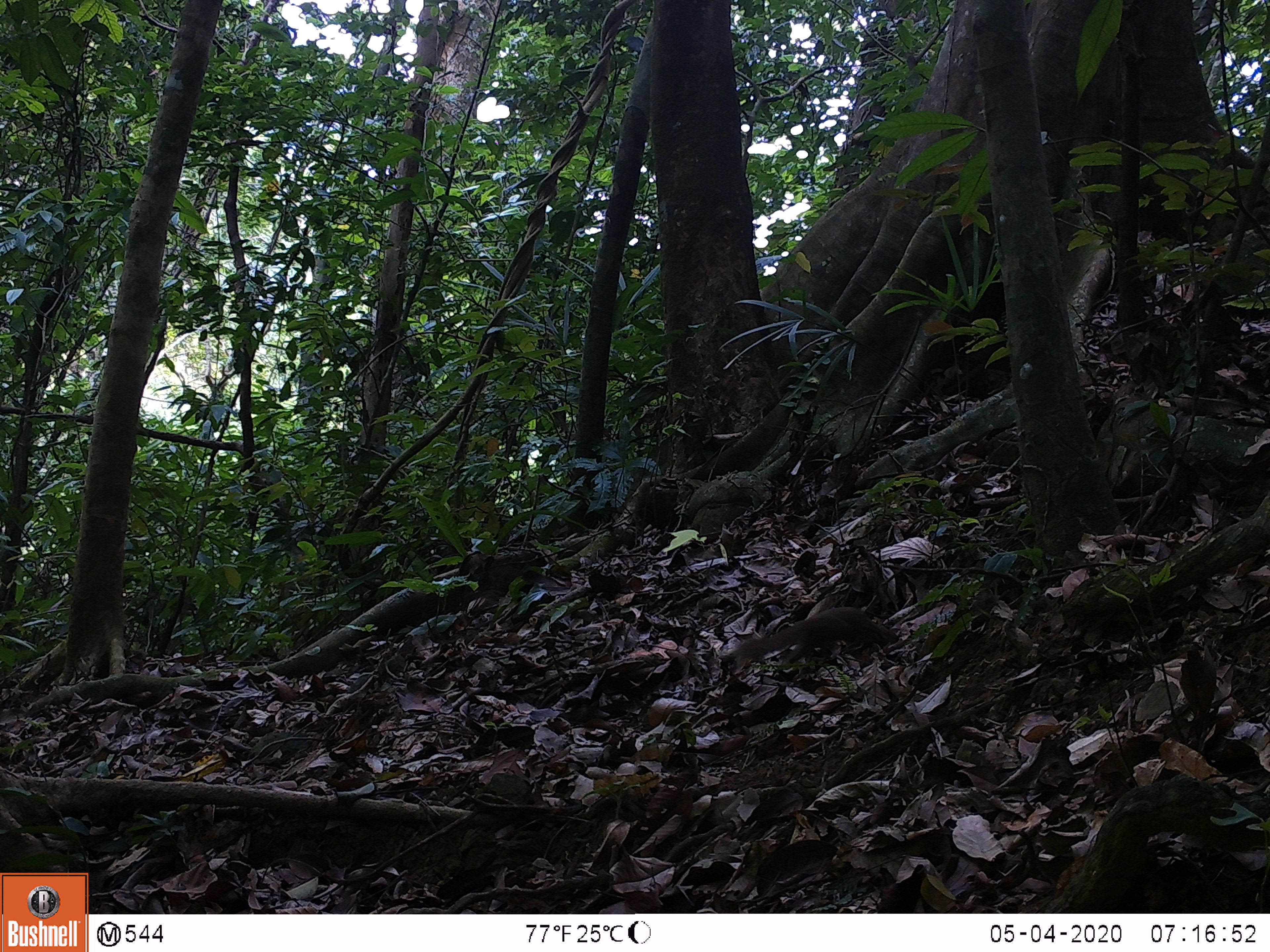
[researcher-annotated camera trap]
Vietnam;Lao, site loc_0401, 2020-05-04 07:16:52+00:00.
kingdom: Animalia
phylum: Chordata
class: Mammalia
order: Scandentia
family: Tupaiidae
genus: Tupaia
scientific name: Tupaia belangeri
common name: northern treeshrew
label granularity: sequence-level